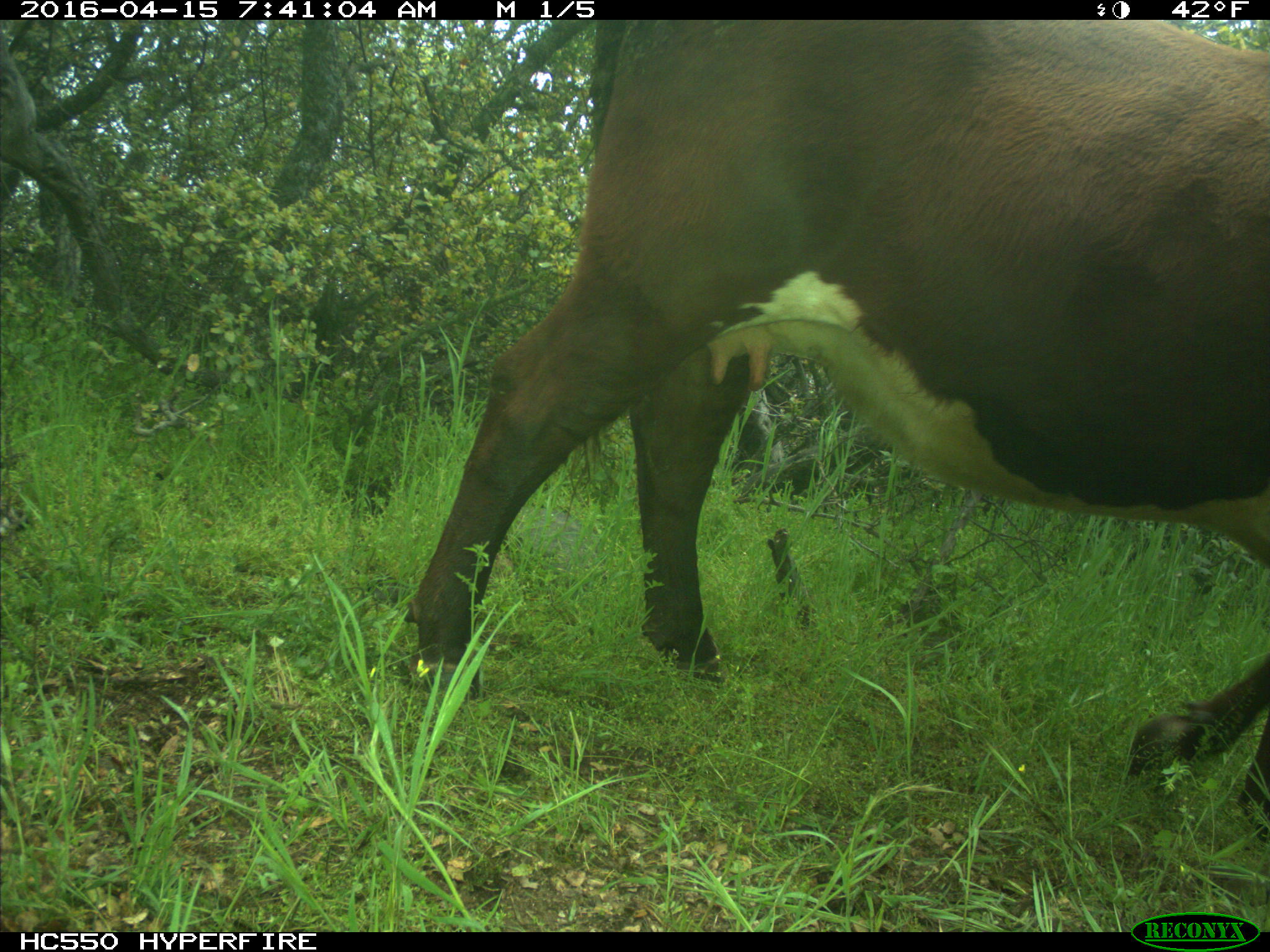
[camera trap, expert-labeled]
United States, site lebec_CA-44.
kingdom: Animalia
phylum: Chordata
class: Mammalia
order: Artiodactyla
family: Bovidae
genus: Bos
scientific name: Bos taurus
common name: domestic cow